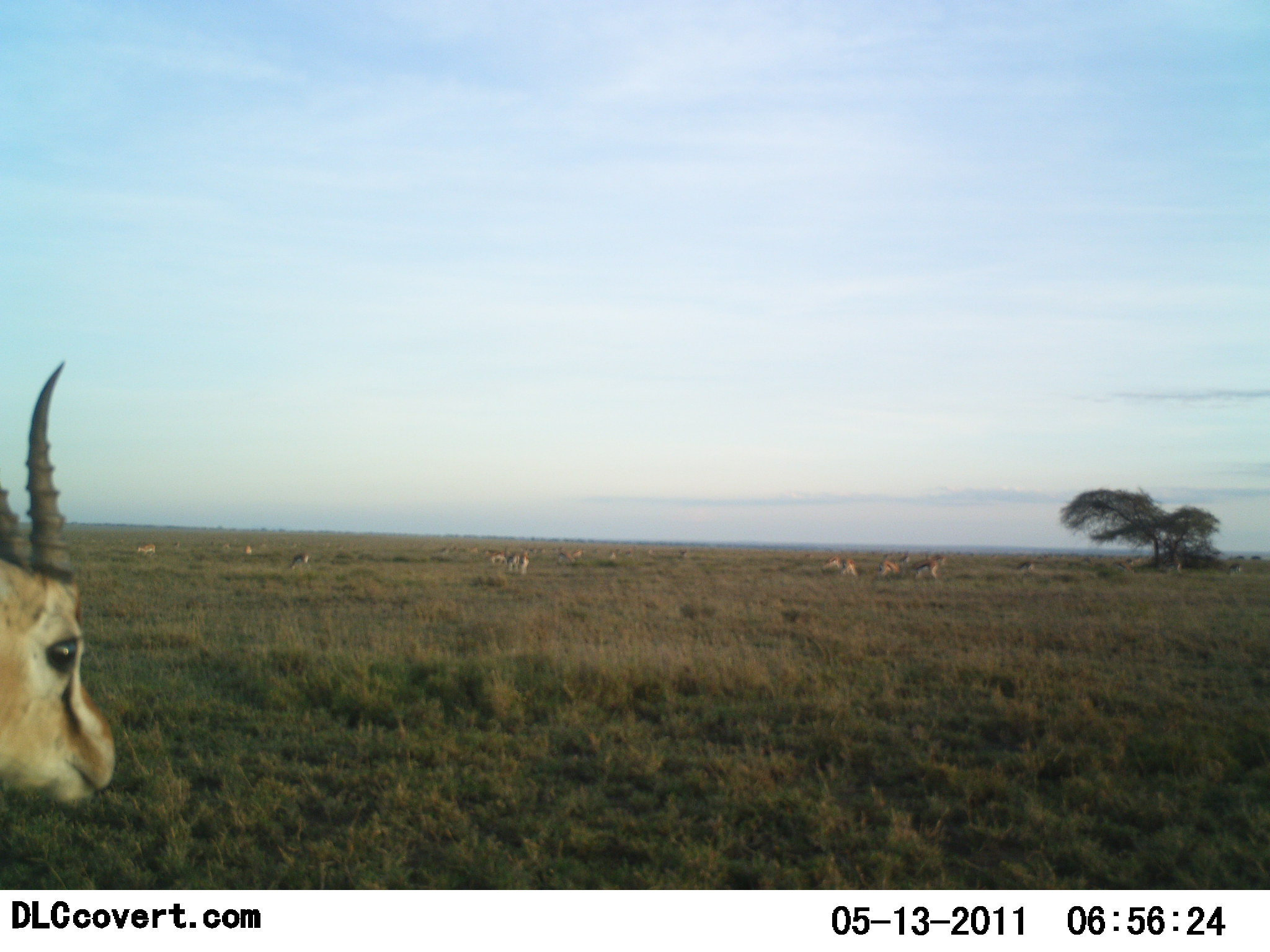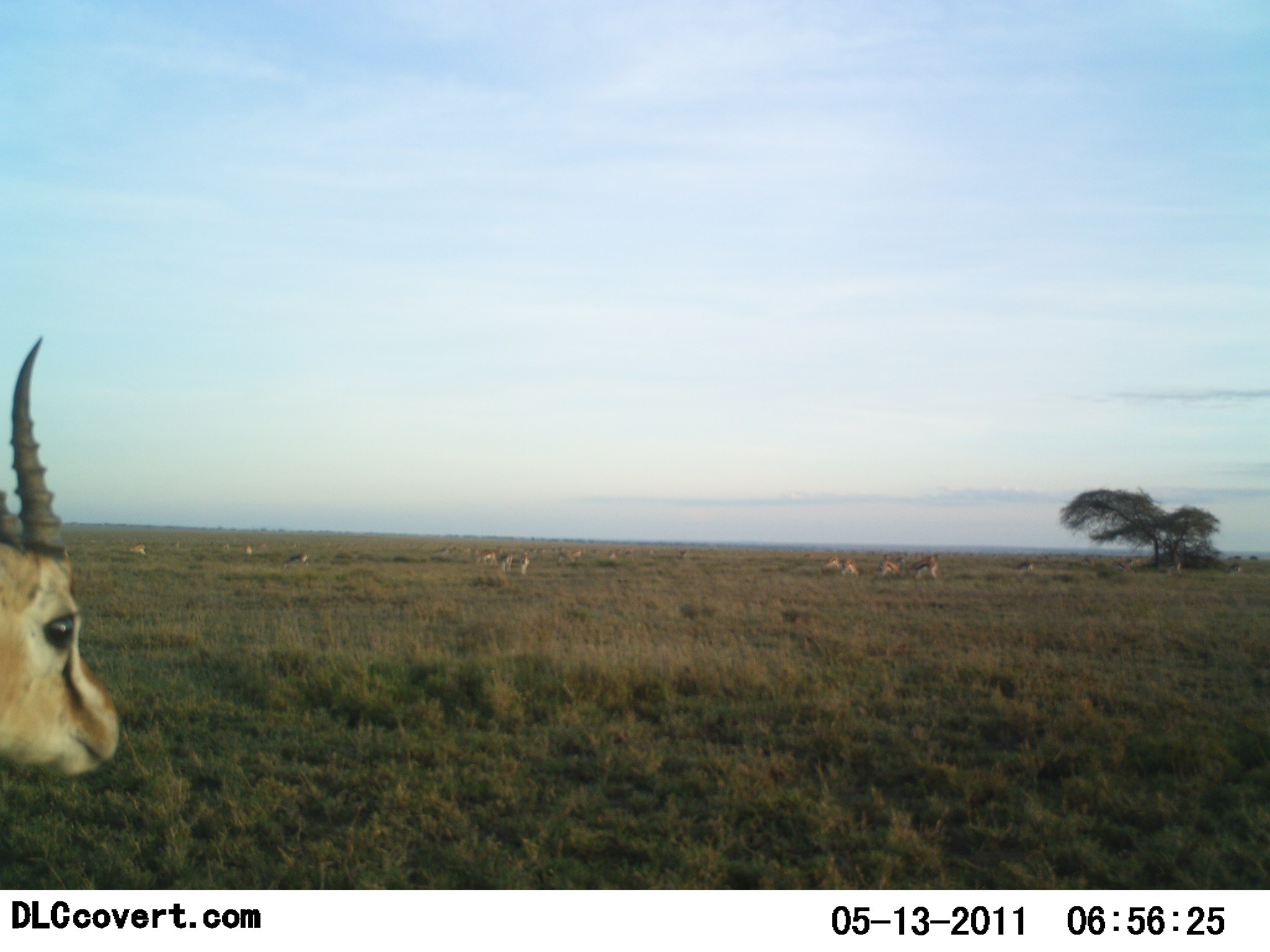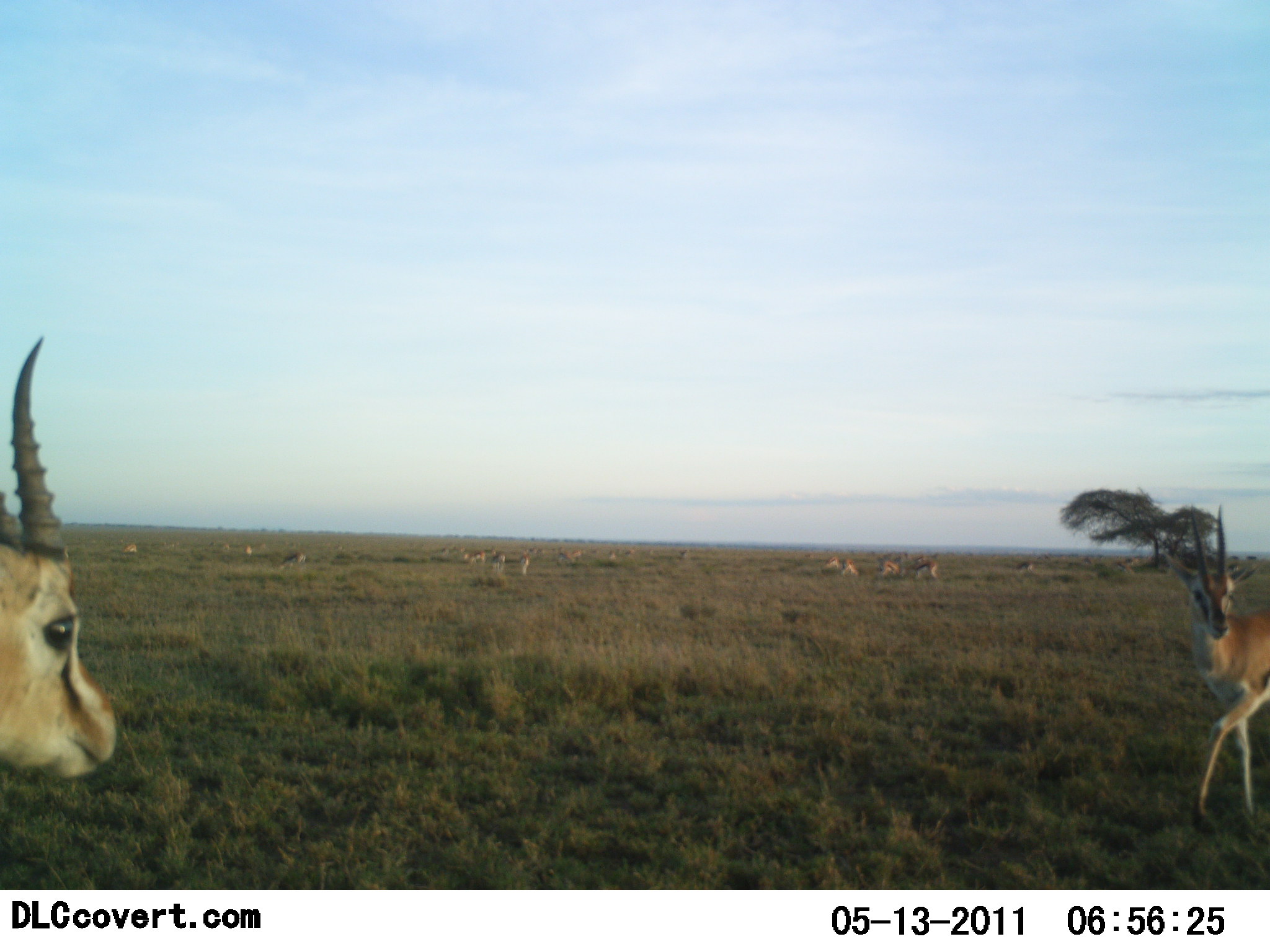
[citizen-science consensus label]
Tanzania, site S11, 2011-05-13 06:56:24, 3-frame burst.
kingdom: Animalia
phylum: Chordata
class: Mammalia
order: Artiodactyla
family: Bovidae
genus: Eudorcas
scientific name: Eudorcas thomsonii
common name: thomson's gazelle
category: gazellethomsons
Gazellethomsons (thomson's gazelle) (Eudorcas thomsonii), count 11-50. Behavior (volunteer vote fractions): standing 67%, resting 25%, moving 67%, interacting 0%. Young present (vote fraction): 8%. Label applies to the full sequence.